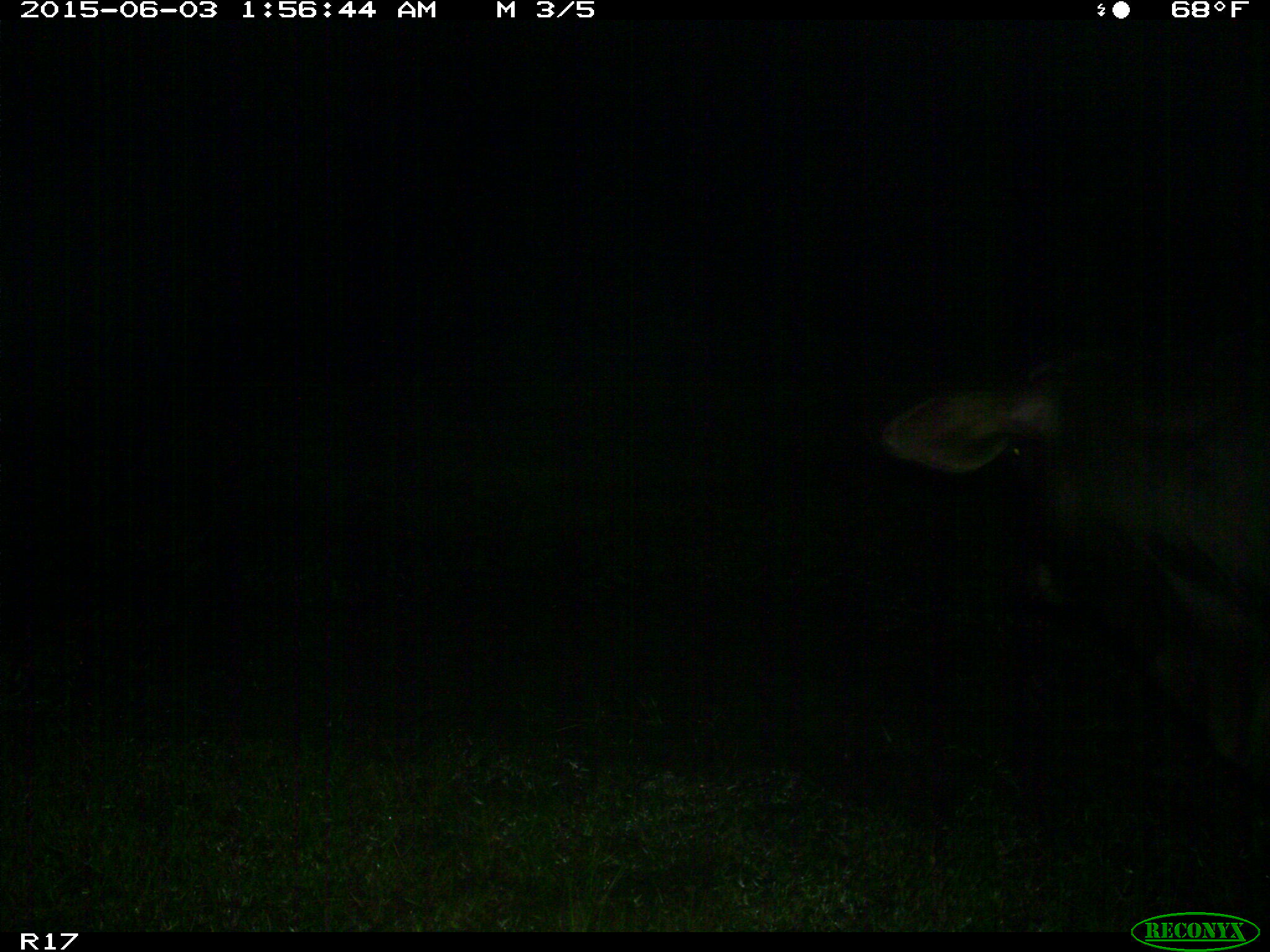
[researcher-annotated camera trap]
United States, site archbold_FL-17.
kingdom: Animalia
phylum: Chordata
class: Mammalia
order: Artiodactyla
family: Bovidae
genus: Bos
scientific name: Bos taurus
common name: domestic cow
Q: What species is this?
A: Bos taurus (domestic cow).